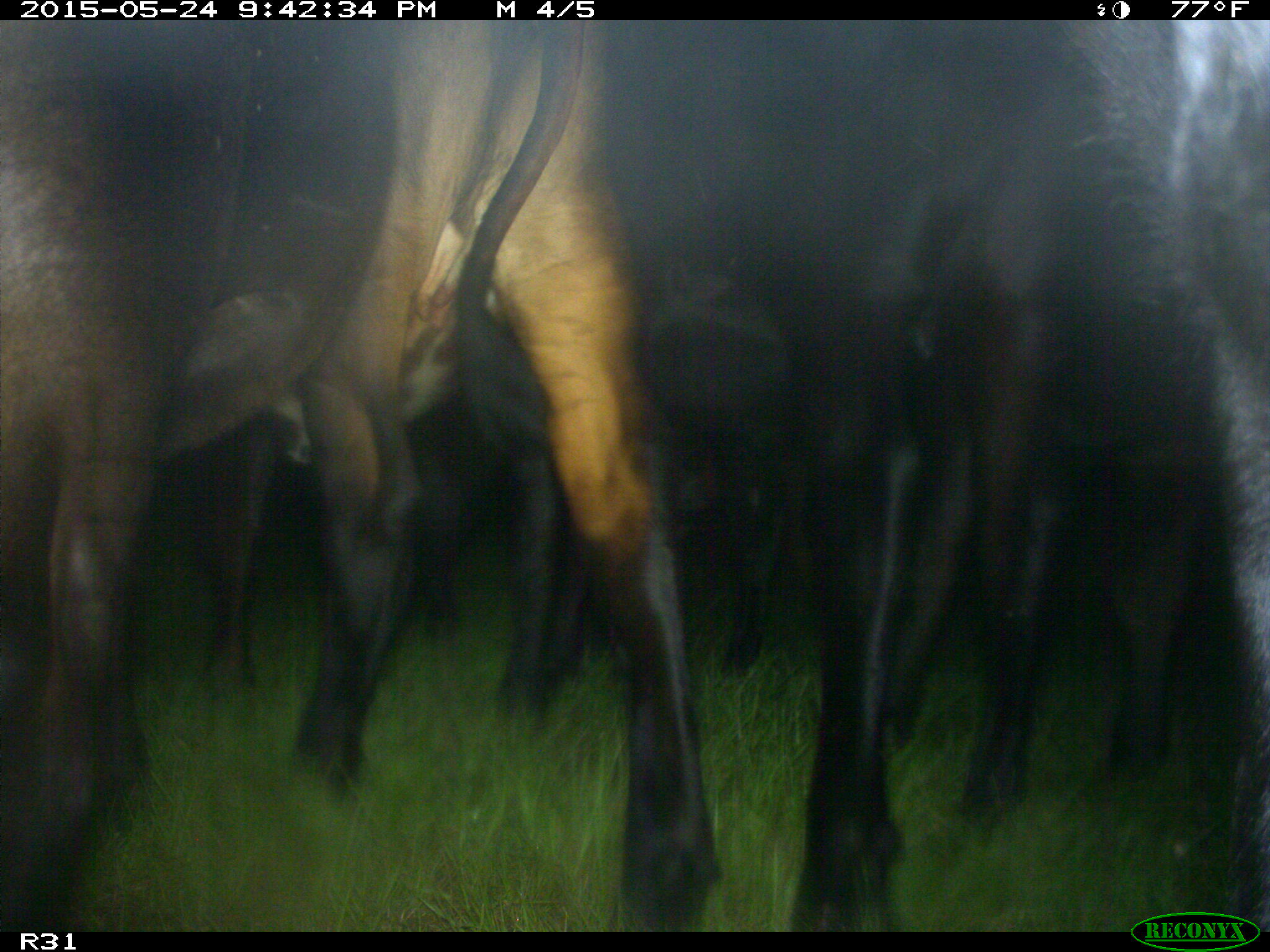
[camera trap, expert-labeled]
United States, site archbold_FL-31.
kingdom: Animalia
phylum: Chordata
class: Mammalia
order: Artiodactyla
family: Bovidae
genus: Bos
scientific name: Bos taurus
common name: domestic cow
Bos taurus (domestic cow).